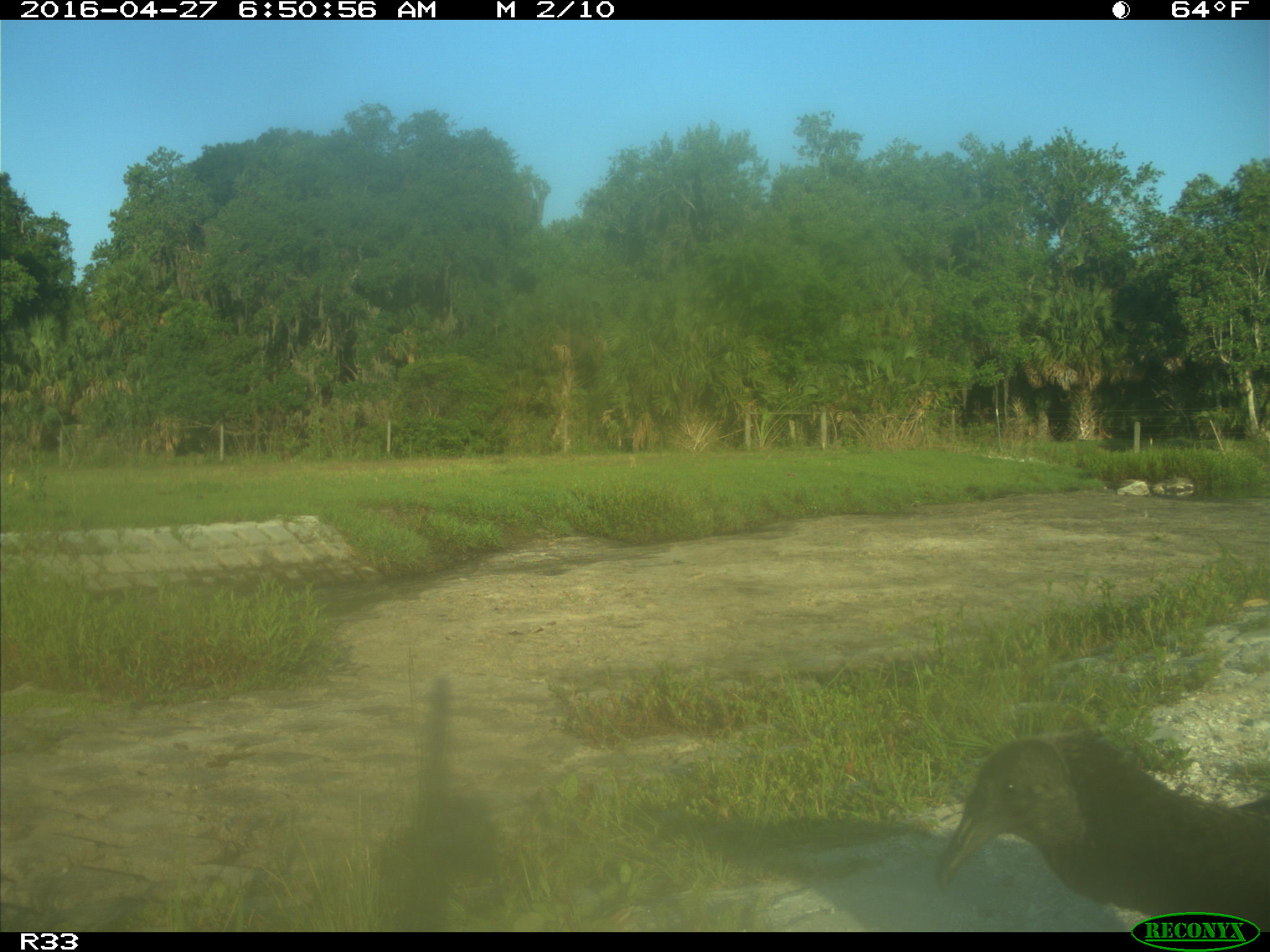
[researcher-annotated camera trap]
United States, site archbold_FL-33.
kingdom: Animalia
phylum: Chordata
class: Aves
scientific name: Aves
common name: birds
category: unidentified bird